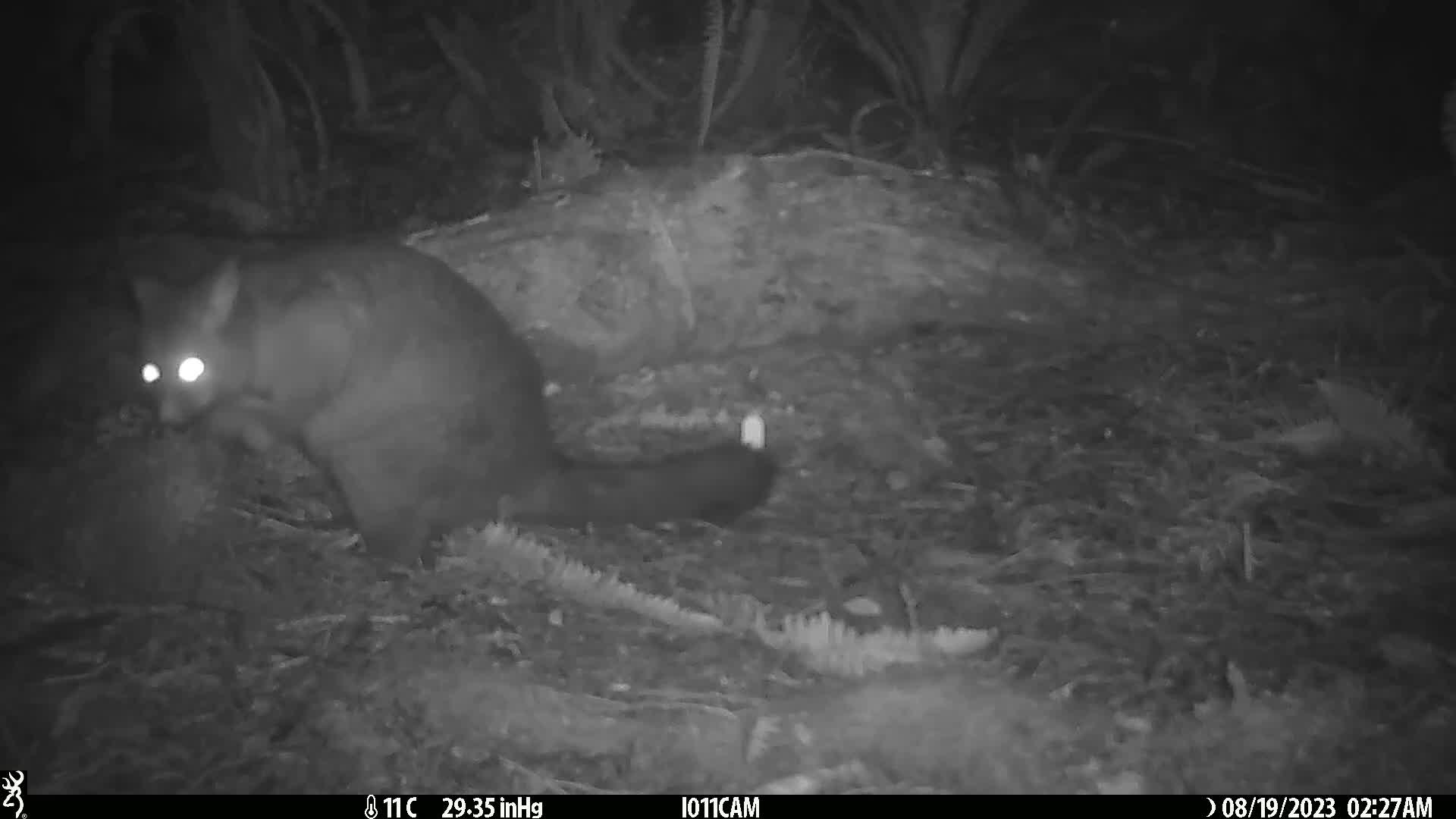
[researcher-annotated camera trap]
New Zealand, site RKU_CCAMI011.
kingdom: Animalia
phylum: Chordata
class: Mammalia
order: Diprotodontia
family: Phalangeridae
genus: Trichosurus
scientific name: Trichosurus vulpecula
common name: common brushtail possum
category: possum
Possum (common brushtail possum) (Trichosurus vulpecula).